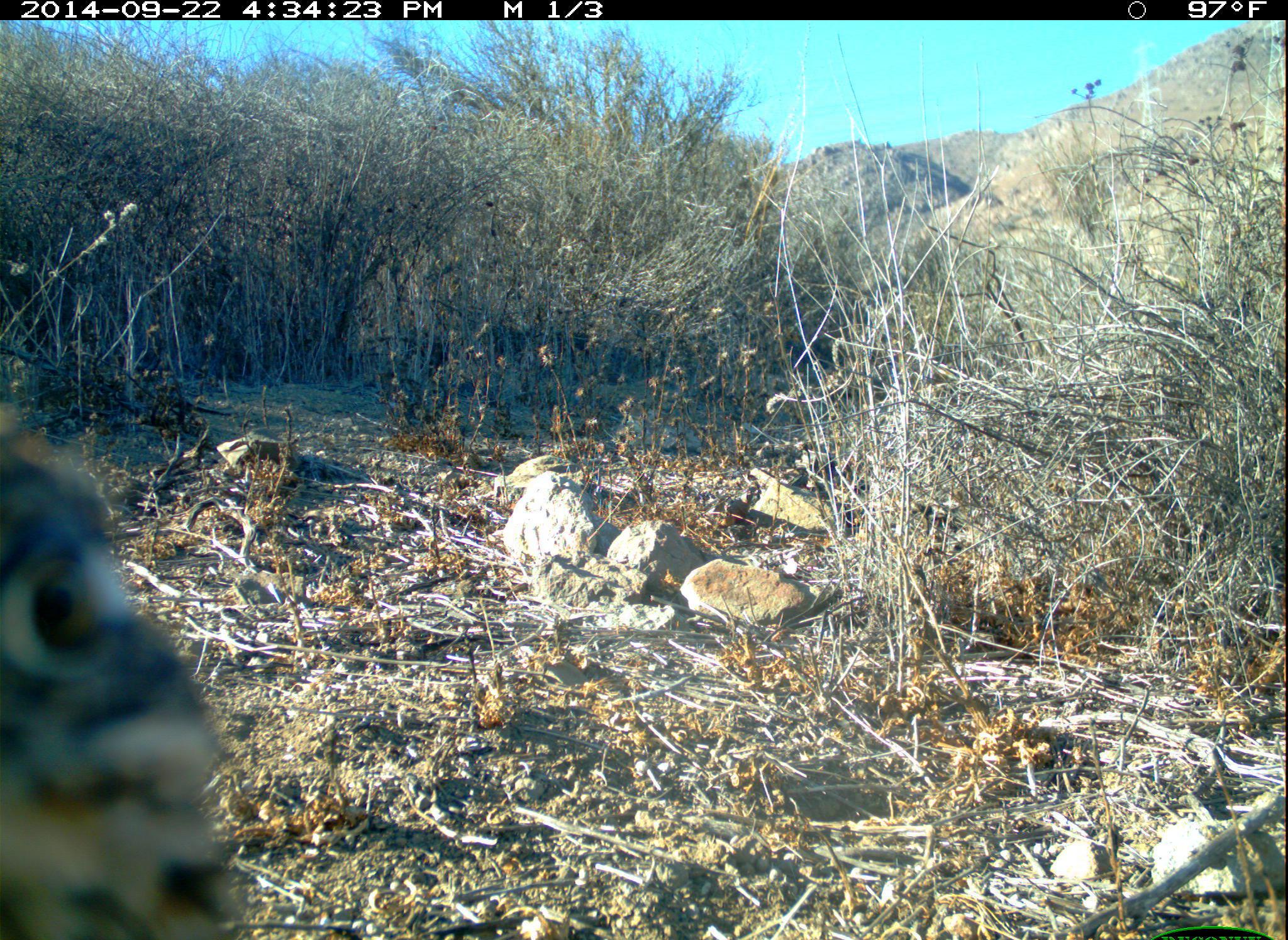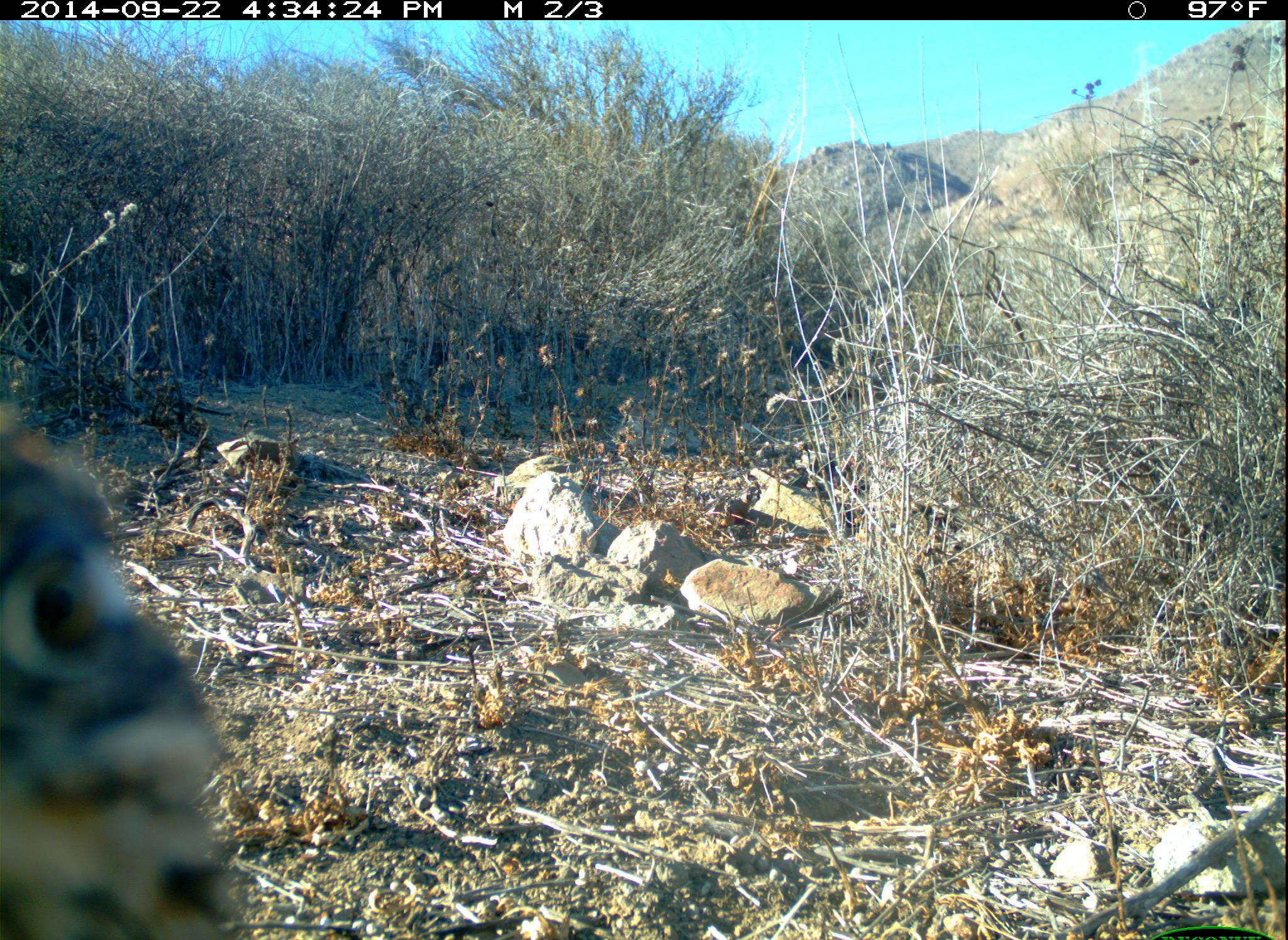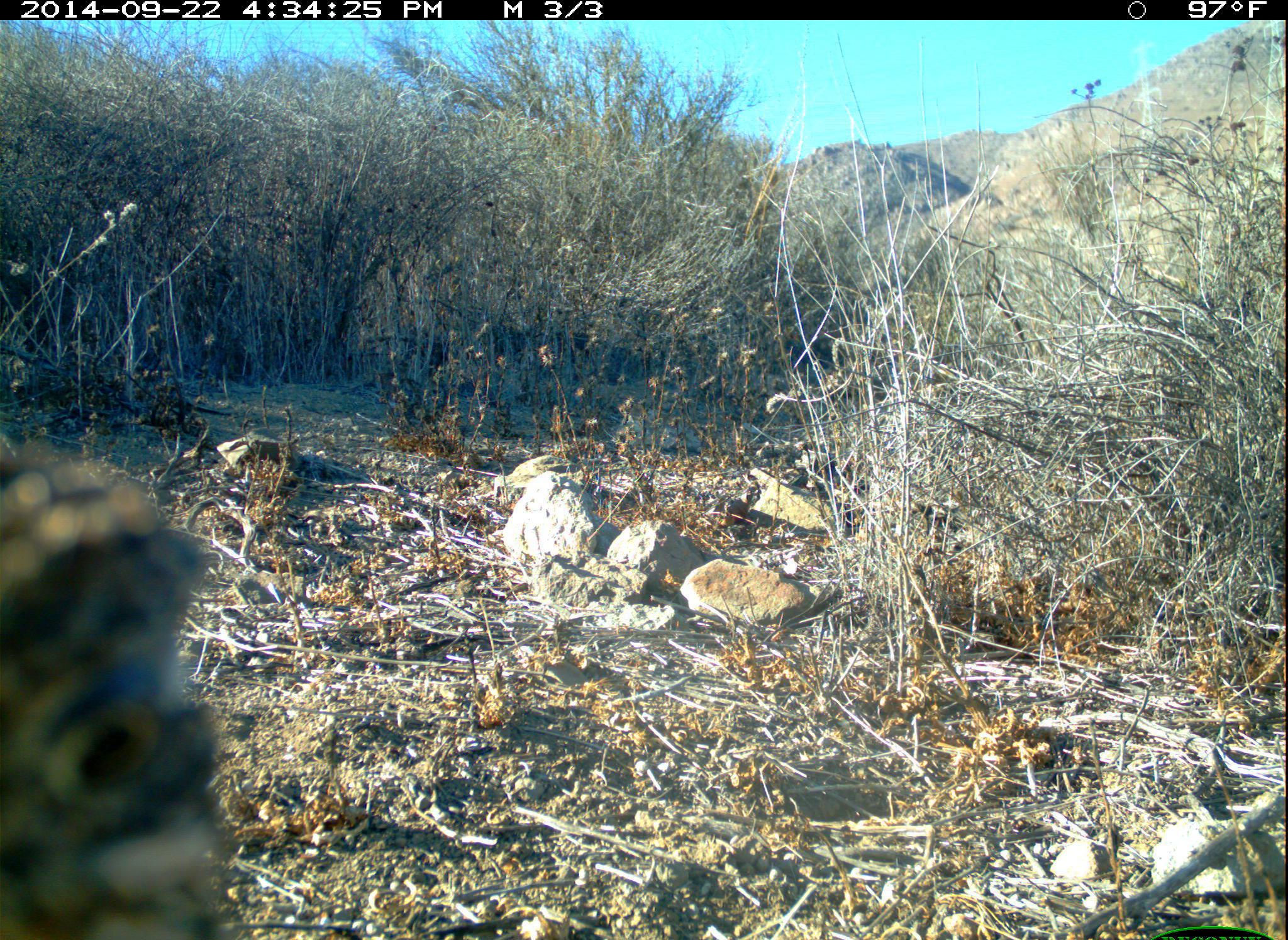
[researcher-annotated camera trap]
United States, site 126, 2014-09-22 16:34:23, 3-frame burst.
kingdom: Animalia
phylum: Chordata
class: Aves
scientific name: Aves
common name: bird